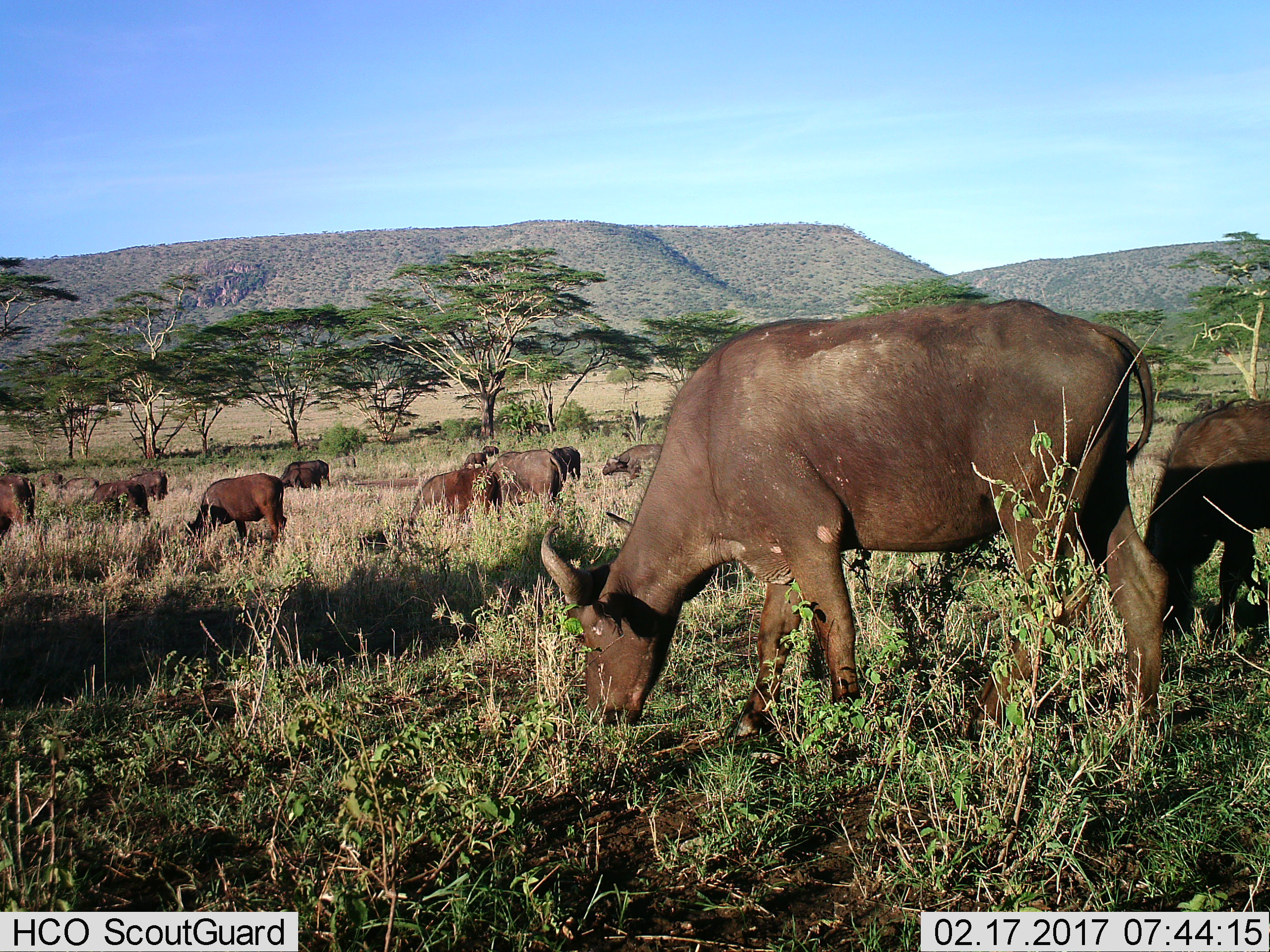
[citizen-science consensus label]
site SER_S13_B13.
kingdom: Animalia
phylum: Chordata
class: Mammalia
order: Artiodactyla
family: Bovidae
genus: Syncerus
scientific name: Syncerus caffer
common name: african buffalo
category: buffalo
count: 11-50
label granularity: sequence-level